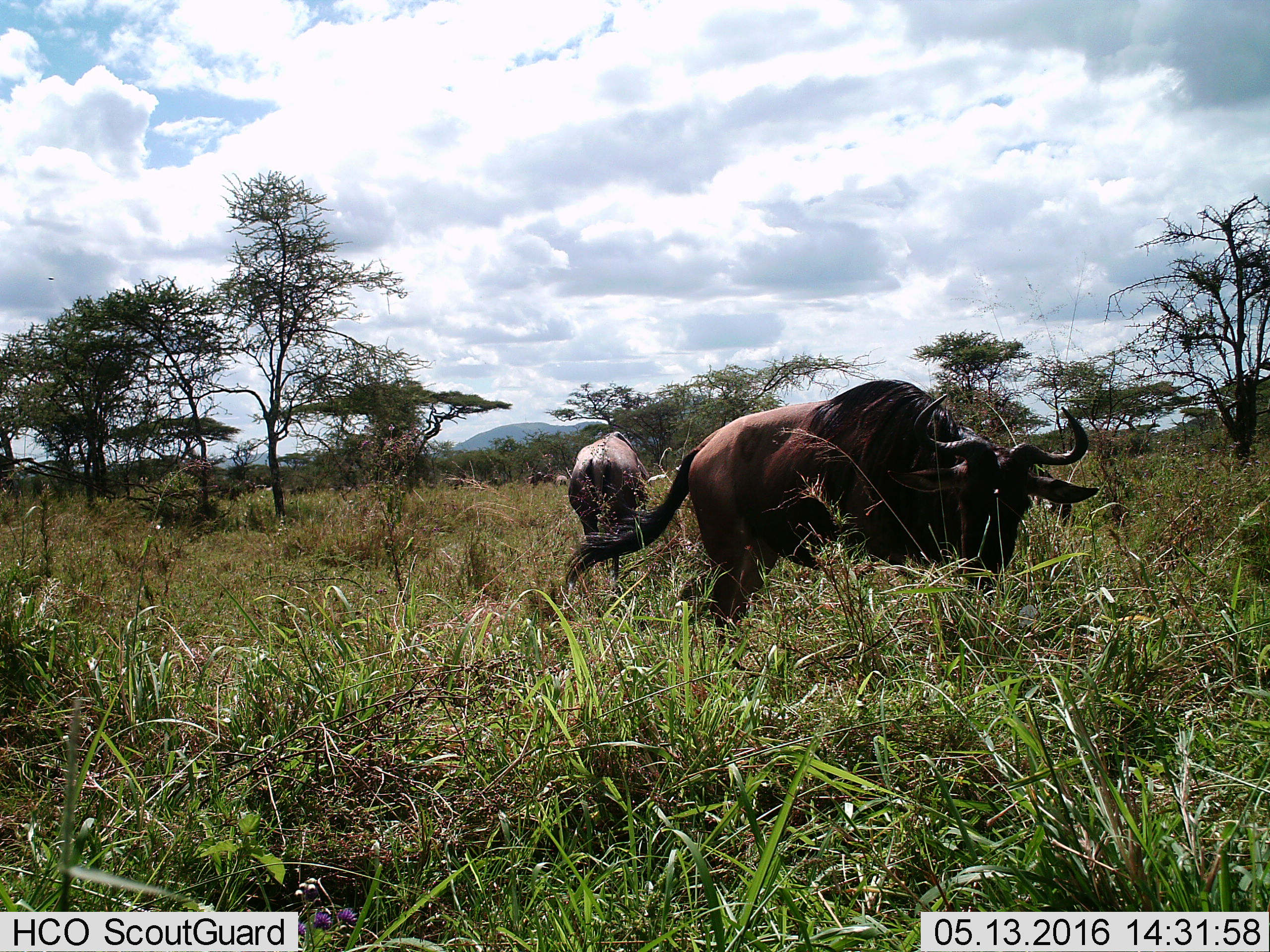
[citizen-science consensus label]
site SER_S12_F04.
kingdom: Animalia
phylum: Chordata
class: Mammalia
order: Artiodactyla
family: Bovidae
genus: Connochaetes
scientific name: Connochaetes taurinus taurinus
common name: blue wildebeest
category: wildebeestblue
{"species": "wildebeestblue (blue wildebeest) (Connochaetes taurinus taurinus)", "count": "4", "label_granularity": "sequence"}